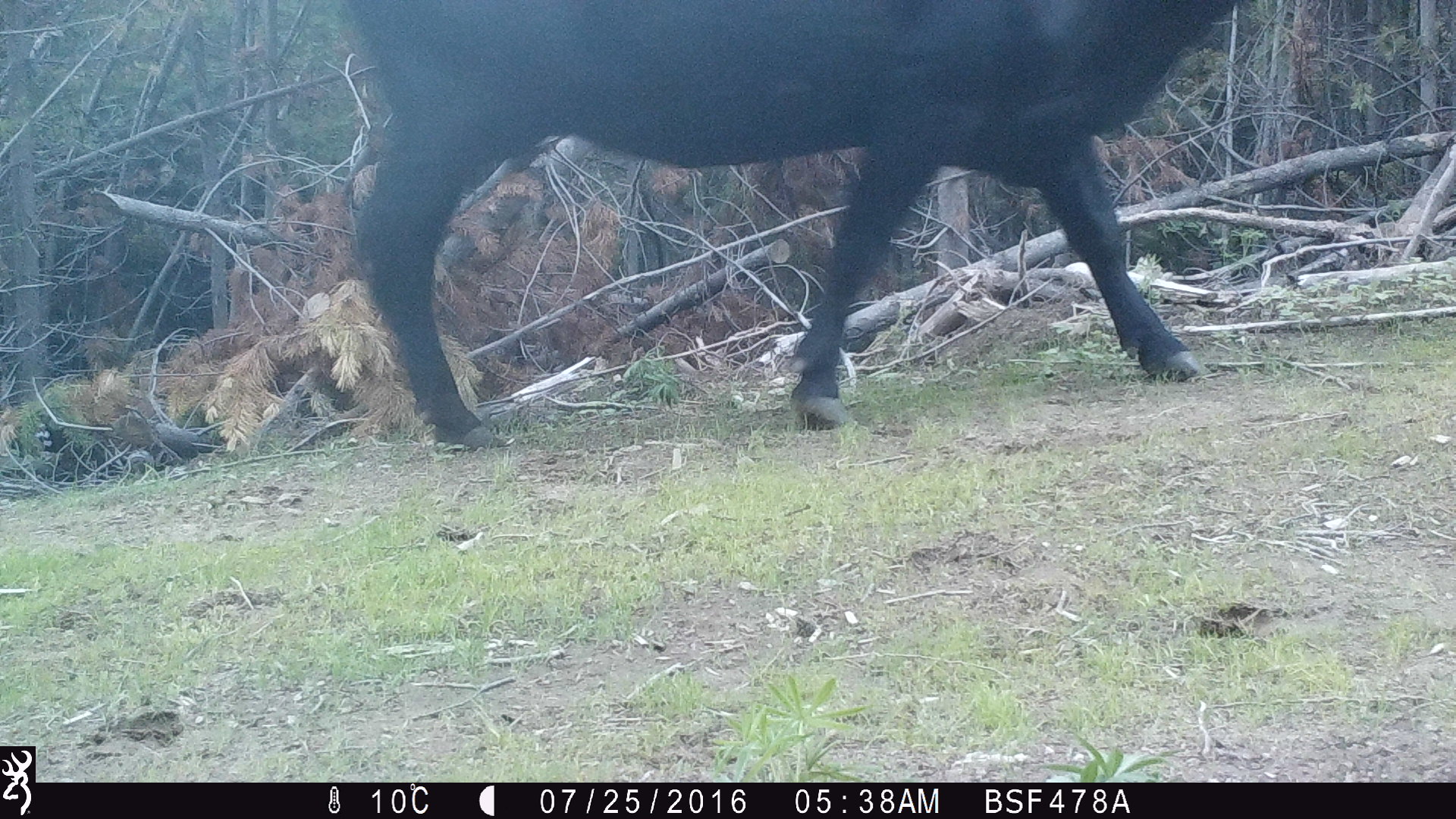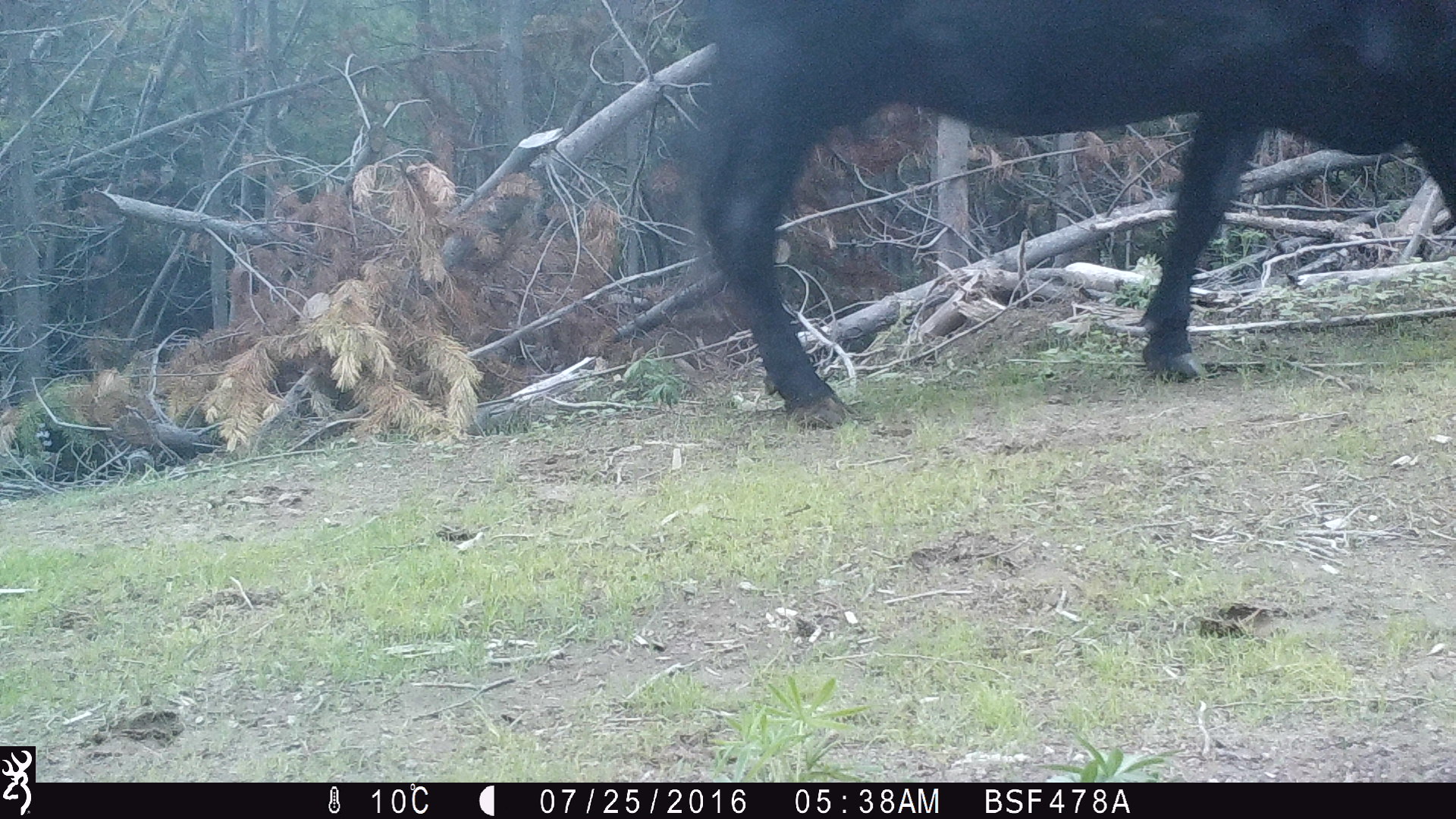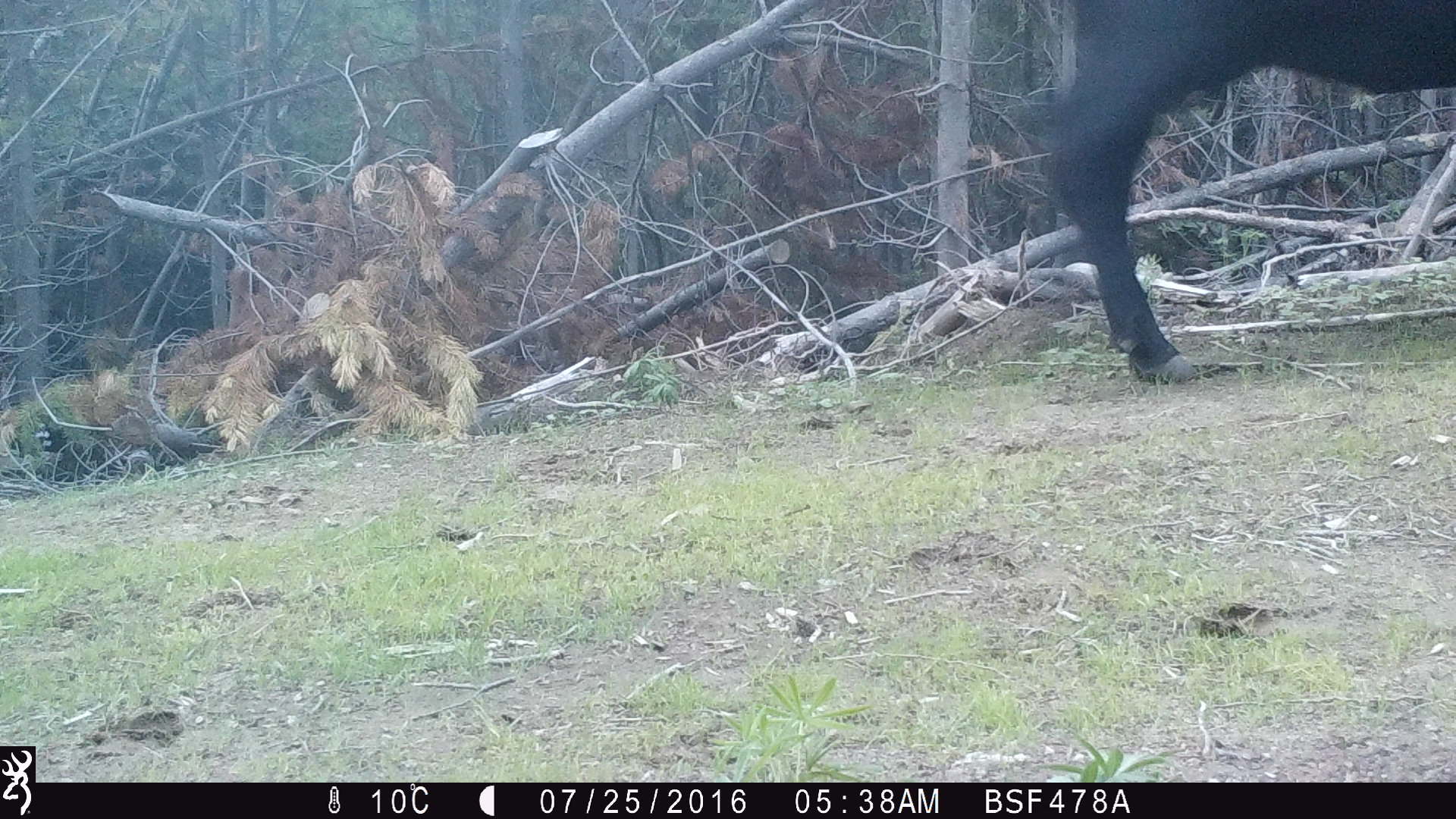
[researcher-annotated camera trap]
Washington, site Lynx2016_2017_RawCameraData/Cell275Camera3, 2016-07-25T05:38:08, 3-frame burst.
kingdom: Animalia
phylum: Chordata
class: Mammalia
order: Artiodactyla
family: Bovidae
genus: Bos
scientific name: Bos taurus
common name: domestic cattle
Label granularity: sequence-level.